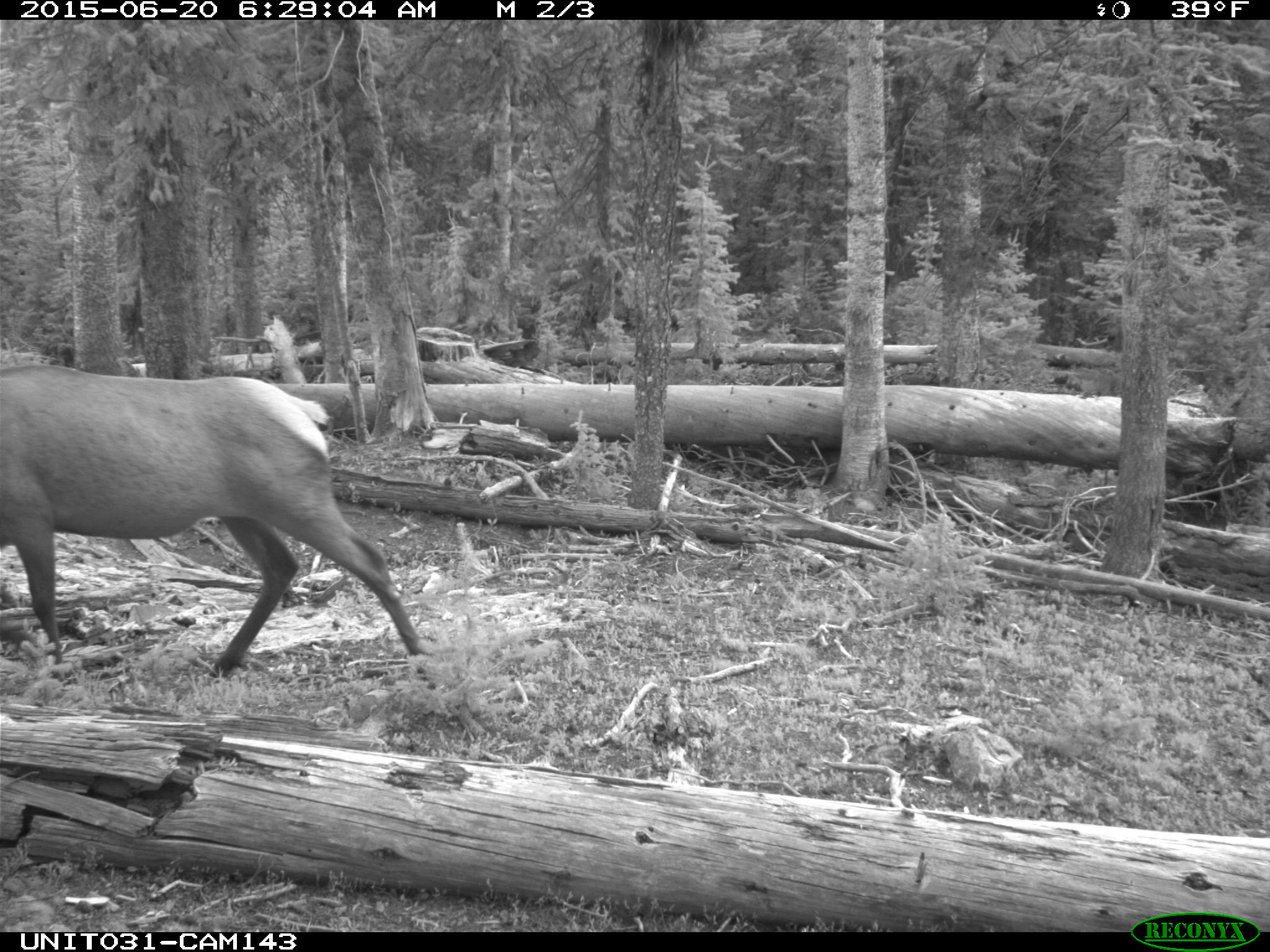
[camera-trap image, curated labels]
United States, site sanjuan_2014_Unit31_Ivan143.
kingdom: Animalia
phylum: Chordata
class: Mammalia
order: Artiodactyla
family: Cervidae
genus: Cervus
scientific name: Cervus elaphus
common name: red deer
Cervus elaphus (red deer).